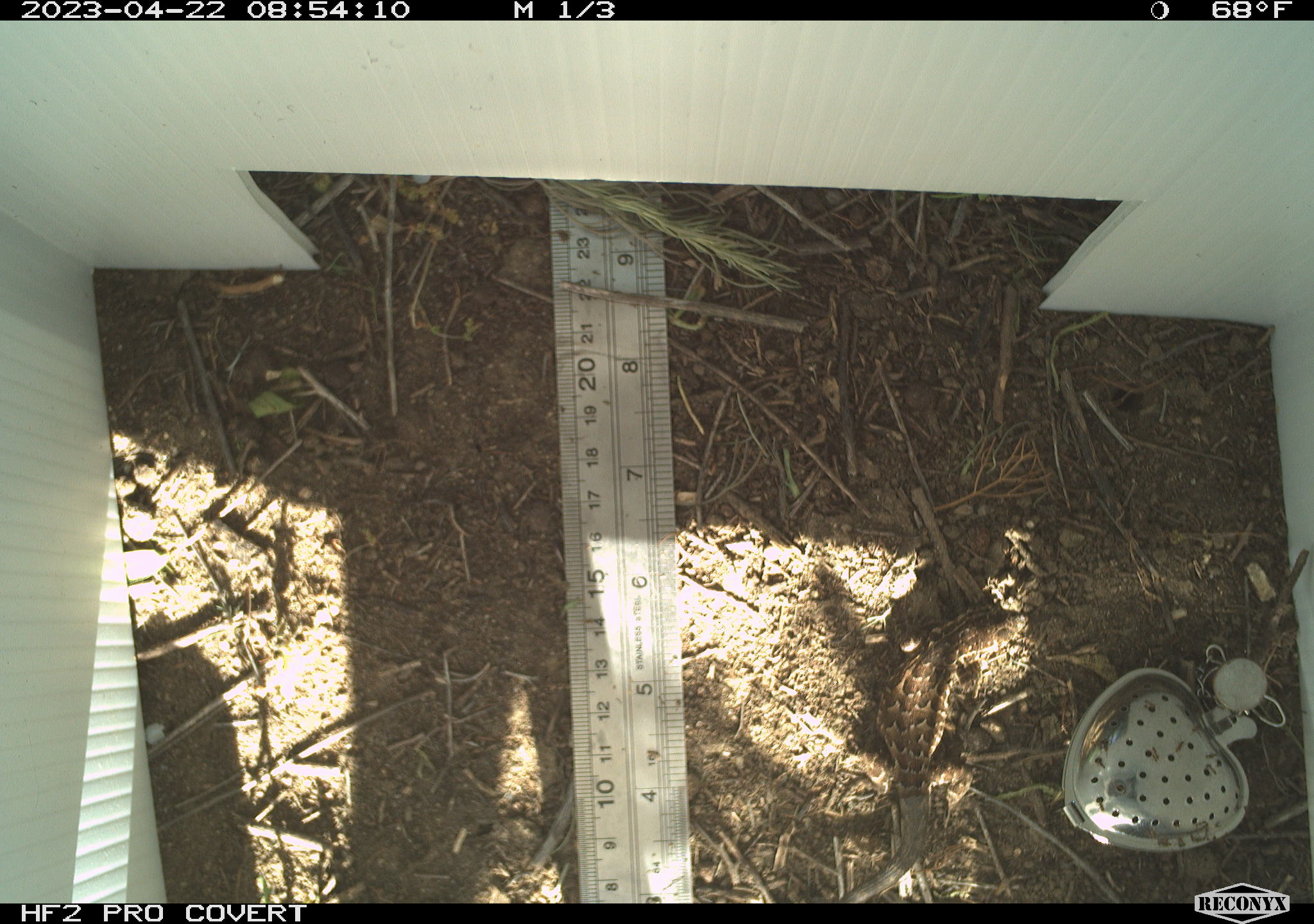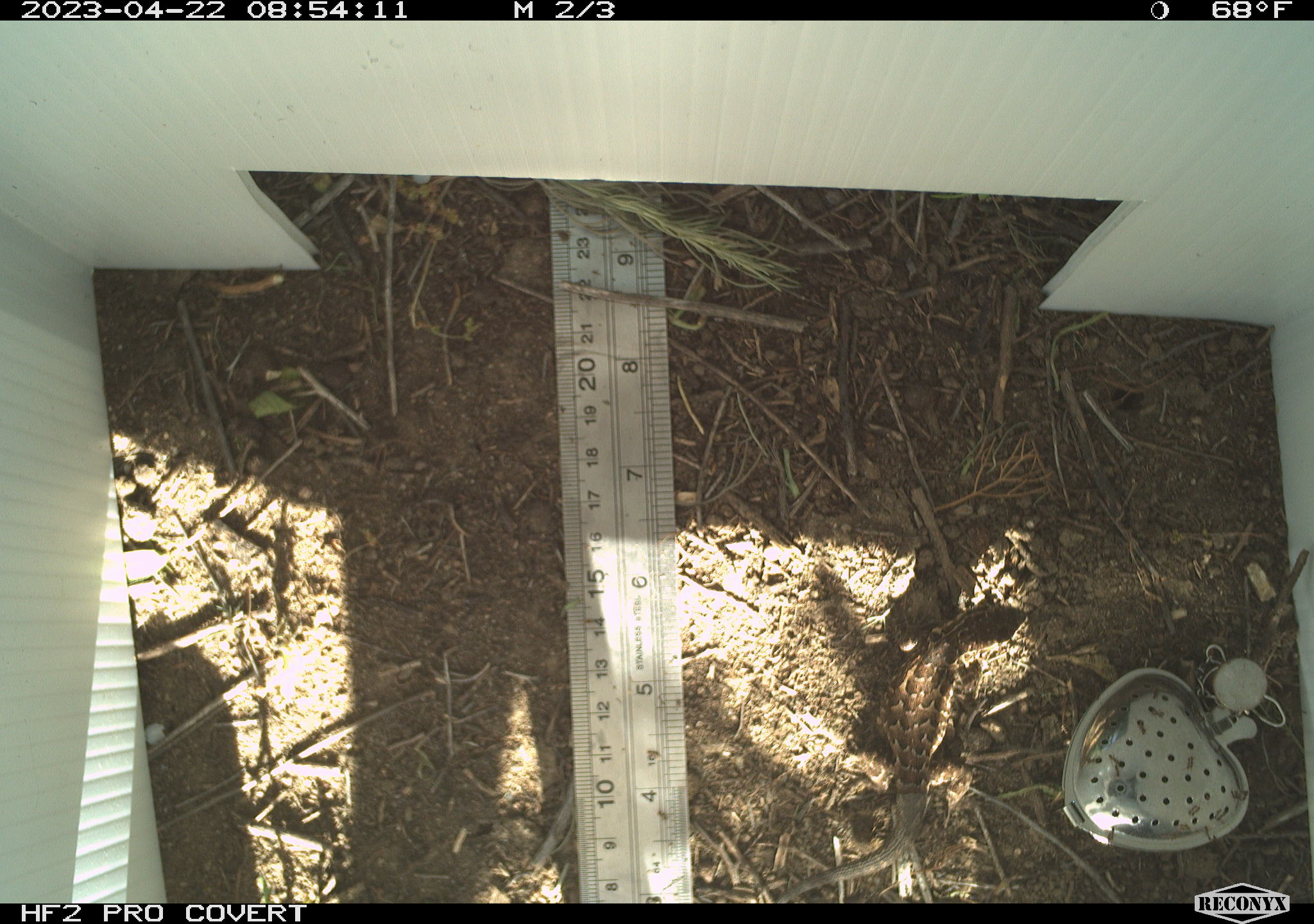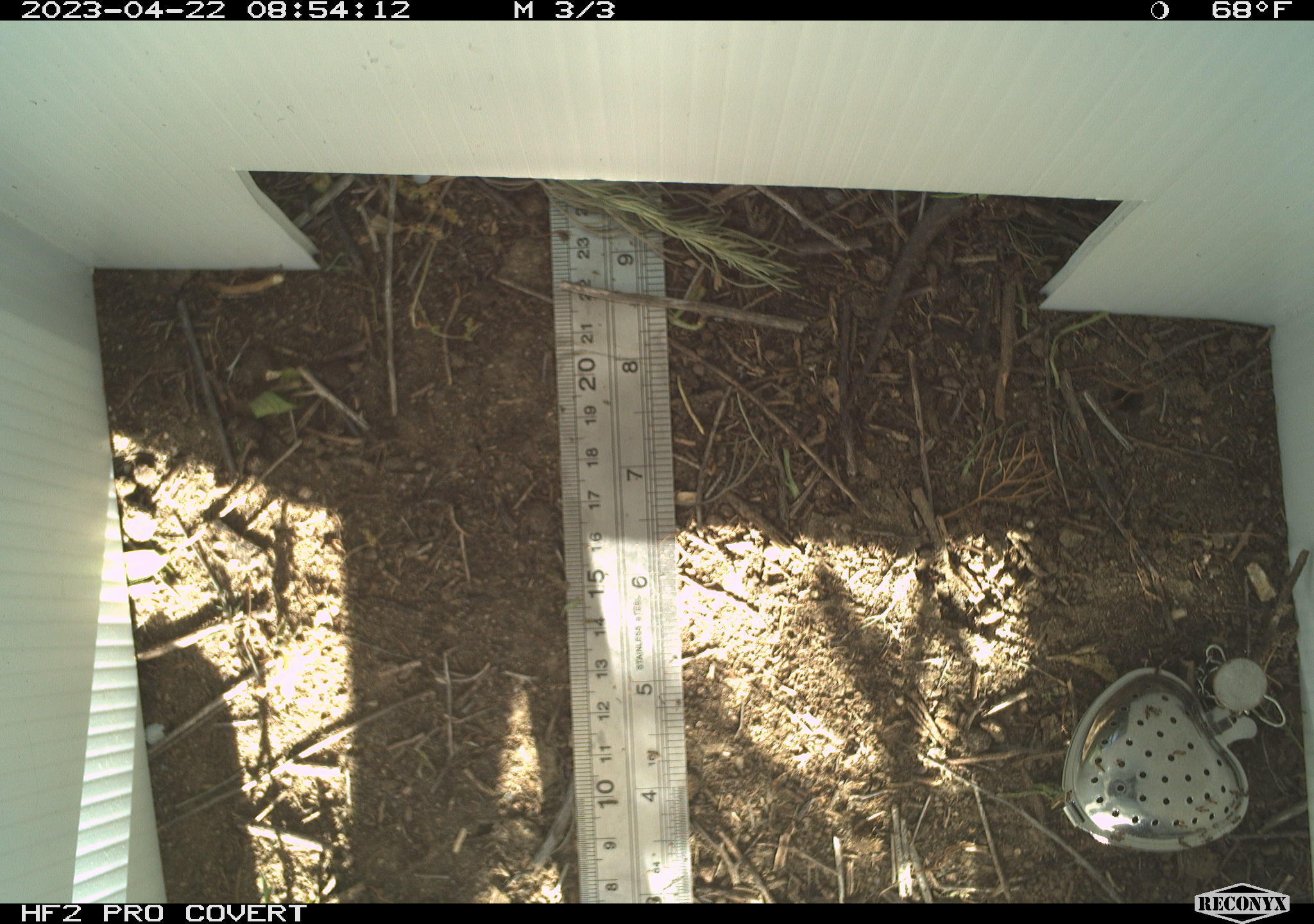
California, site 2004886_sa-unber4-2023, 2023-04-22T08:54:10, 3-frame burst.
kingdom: Animalia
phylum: Chordata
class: Reptilia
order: Squamata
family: Phrynosomatidae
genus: Sceloporus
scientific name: Sceloporus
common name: spiny lizards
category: sceloporus species